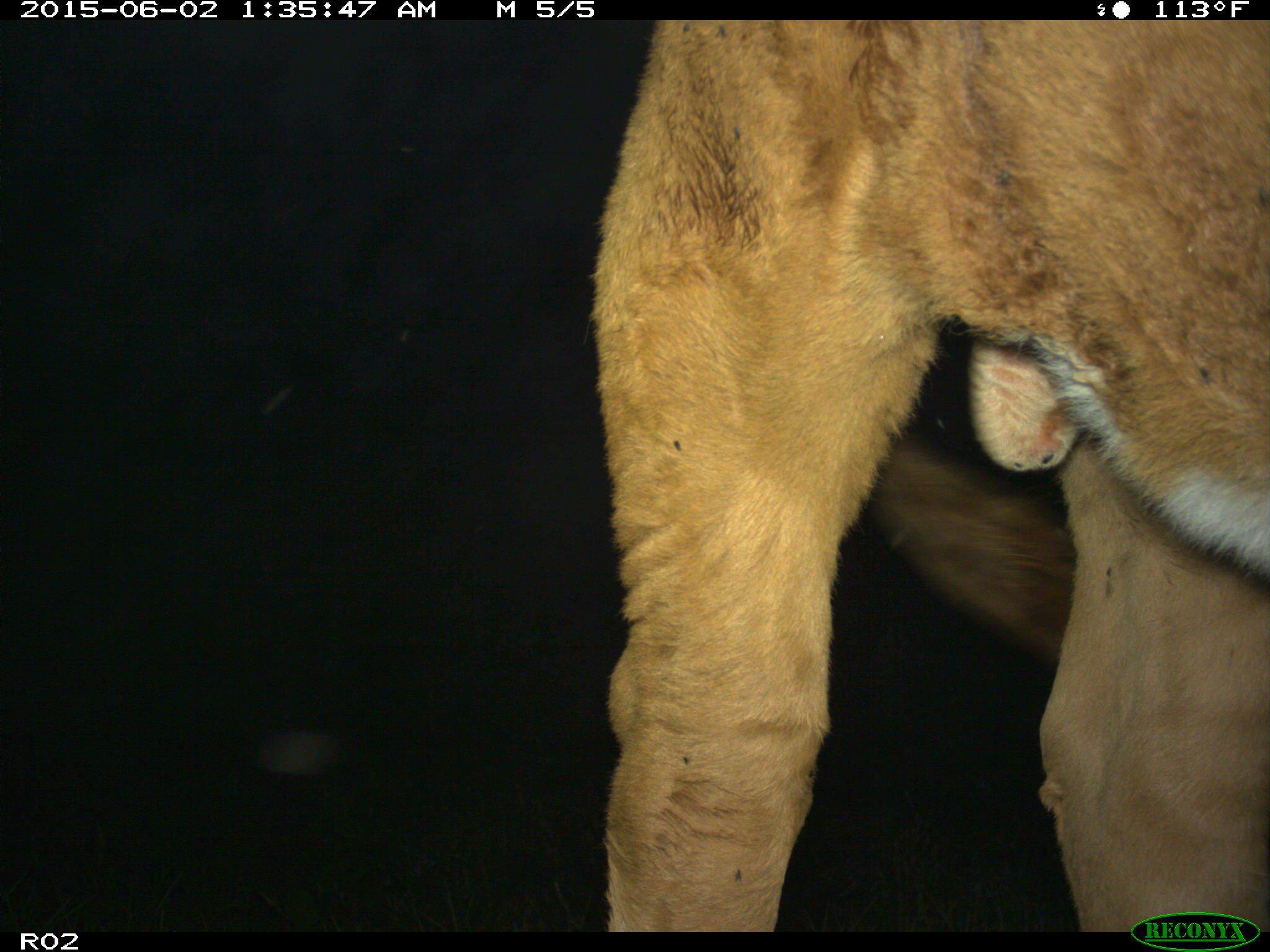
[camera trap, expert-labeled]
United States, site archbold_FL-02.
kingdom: Animalia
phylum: Chordata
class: Mammalia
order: Artiodactyla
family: Bovidae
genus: Bos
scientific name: Bos taurus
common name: domestic cow